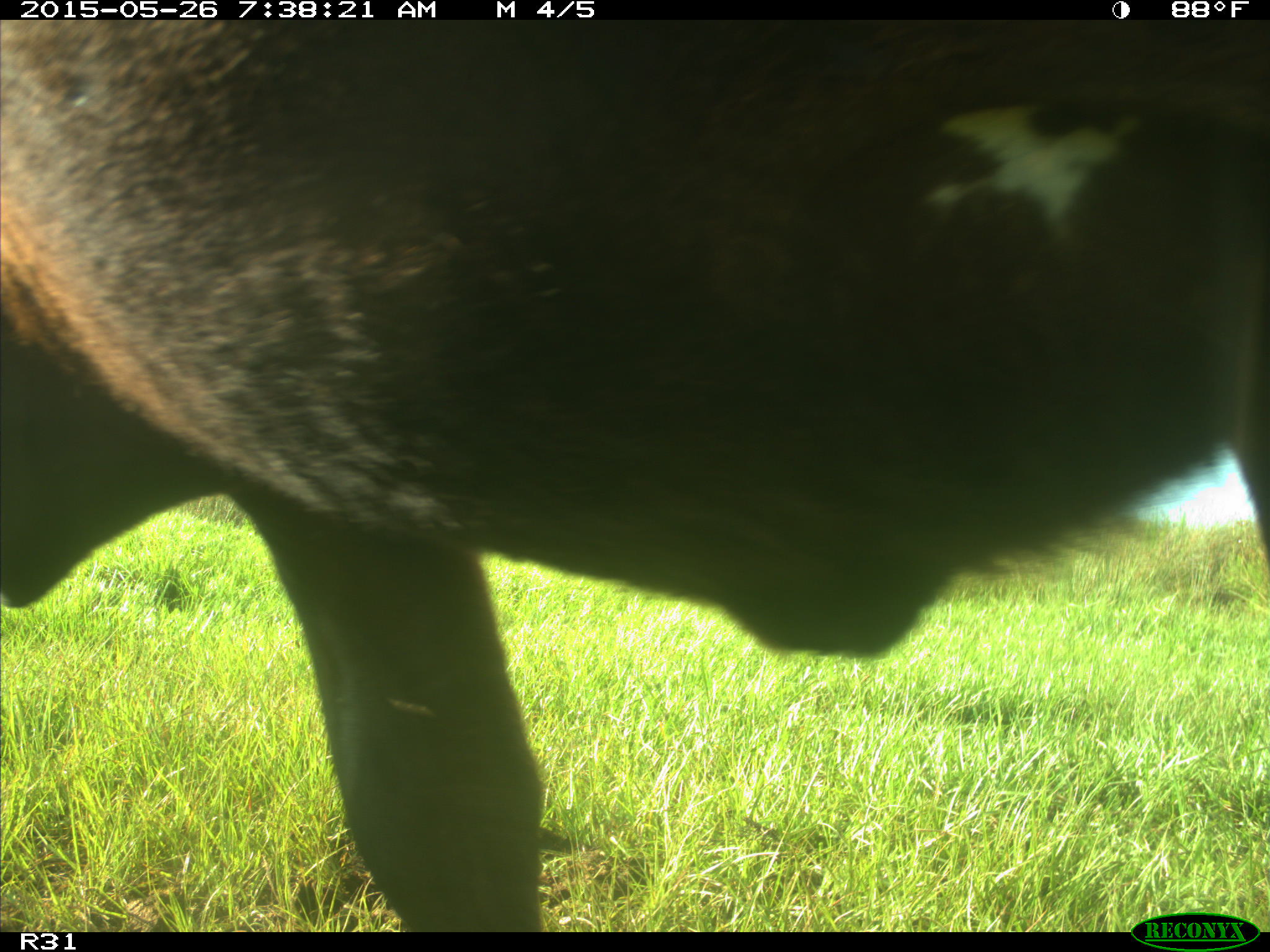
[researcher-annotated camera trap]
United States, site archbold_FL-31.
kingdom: Animalia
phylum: Chordata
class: Mammalia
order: Artiodactyla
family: Bovidae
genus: Bos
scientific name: Bos taurus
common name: domestic cow